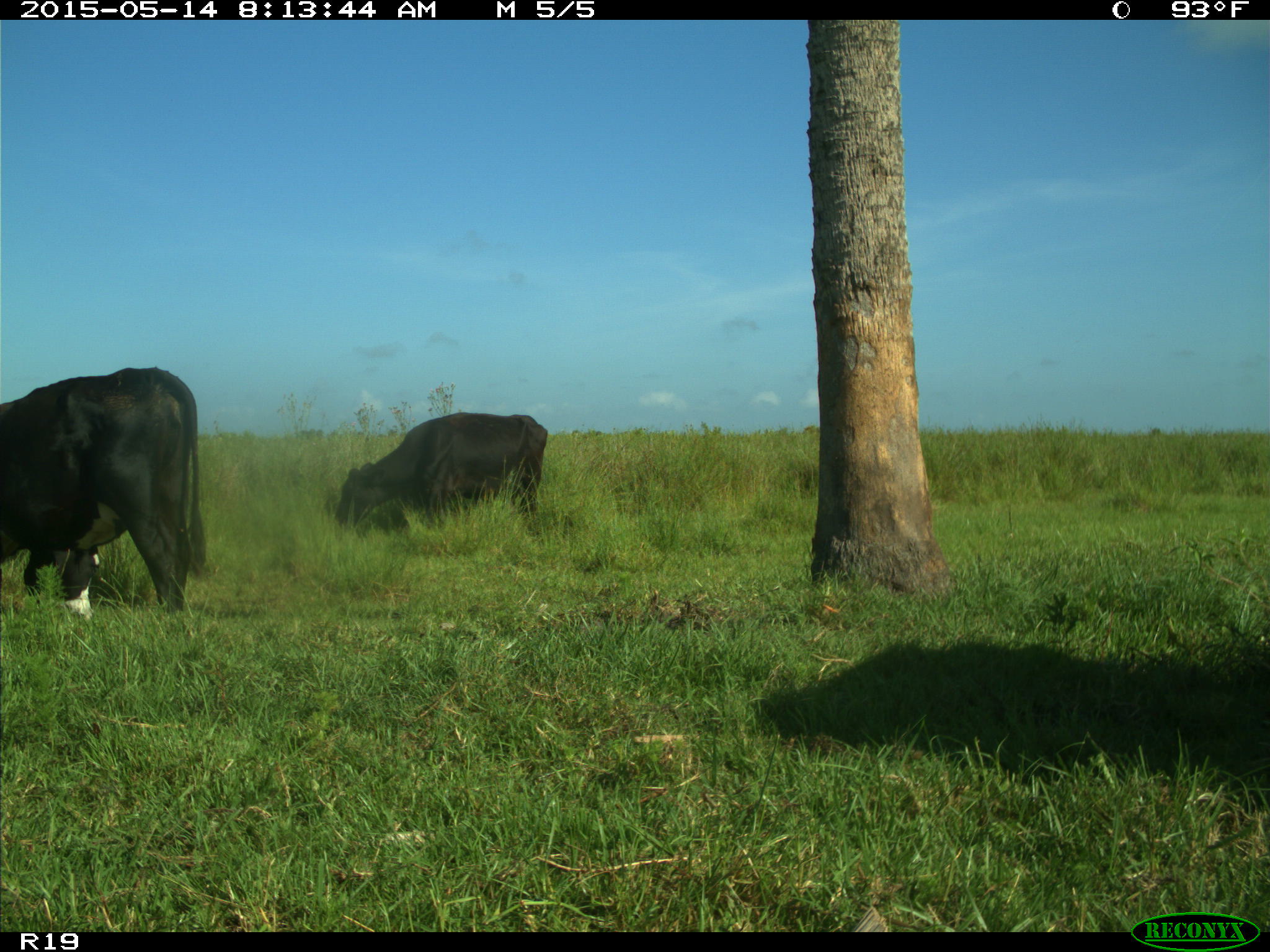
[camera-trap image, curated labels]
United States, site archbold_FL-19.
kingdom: Animalia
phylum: Chordata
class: Mammalia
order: Artiodactyla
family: Bovidae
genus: Bos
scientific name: Bos taurus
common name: domestic cow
Bos taurus (domestic cow).